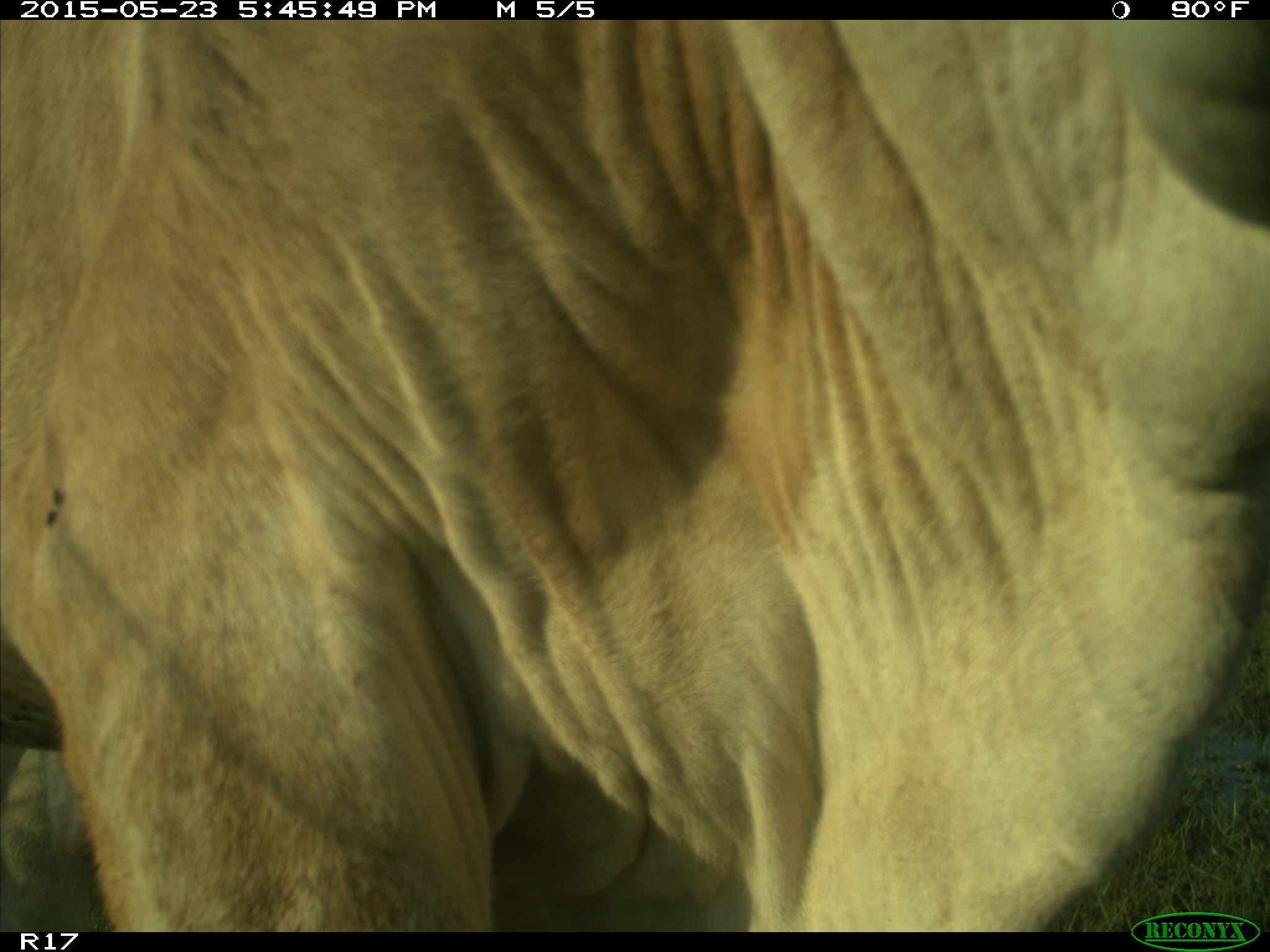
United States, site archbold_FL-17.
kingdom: Animalia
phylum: Chordata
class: Mammalia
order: Artiodactyla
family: Bovidae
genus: Bos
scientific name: Bos taurus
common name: domestic cow